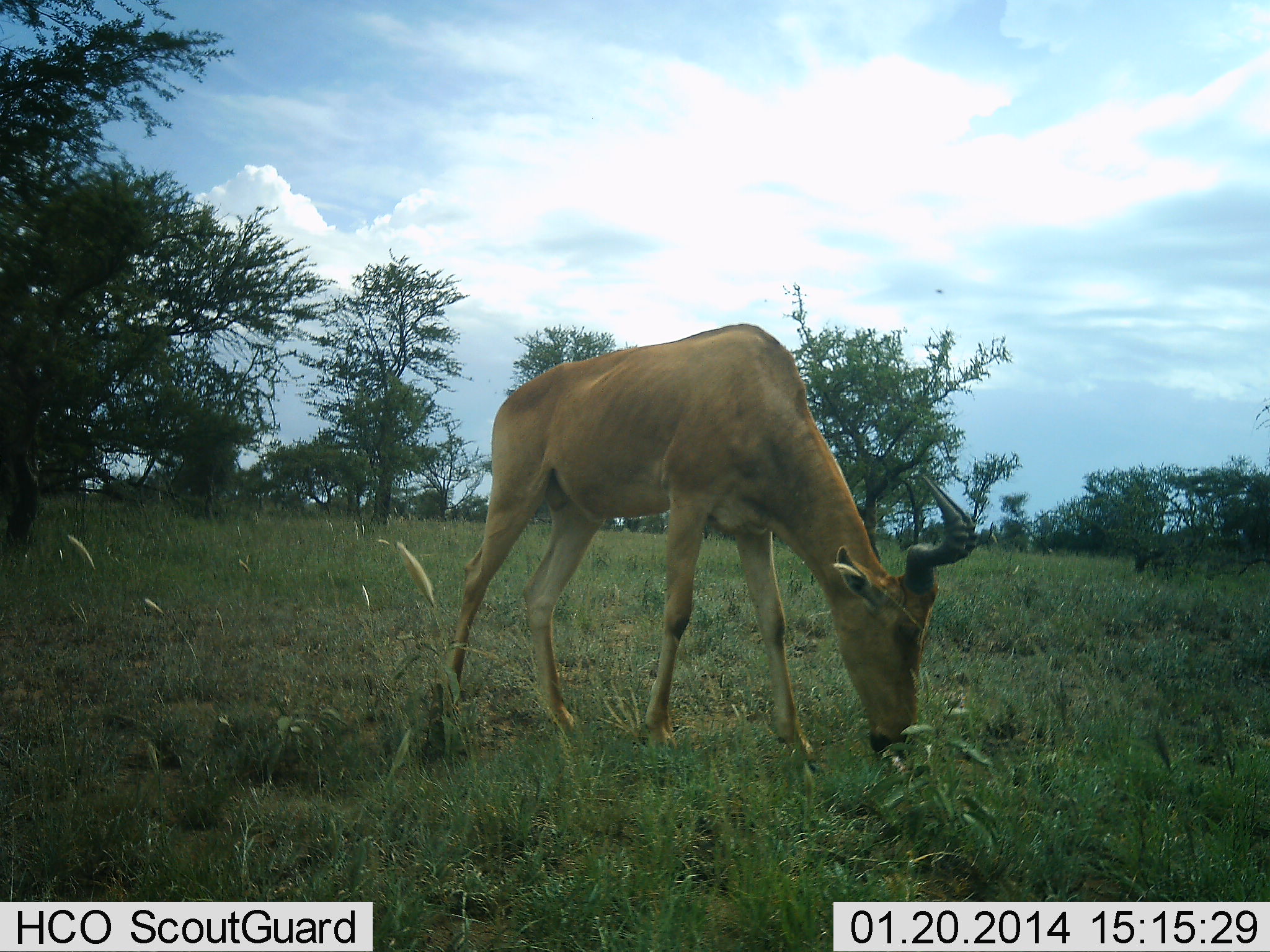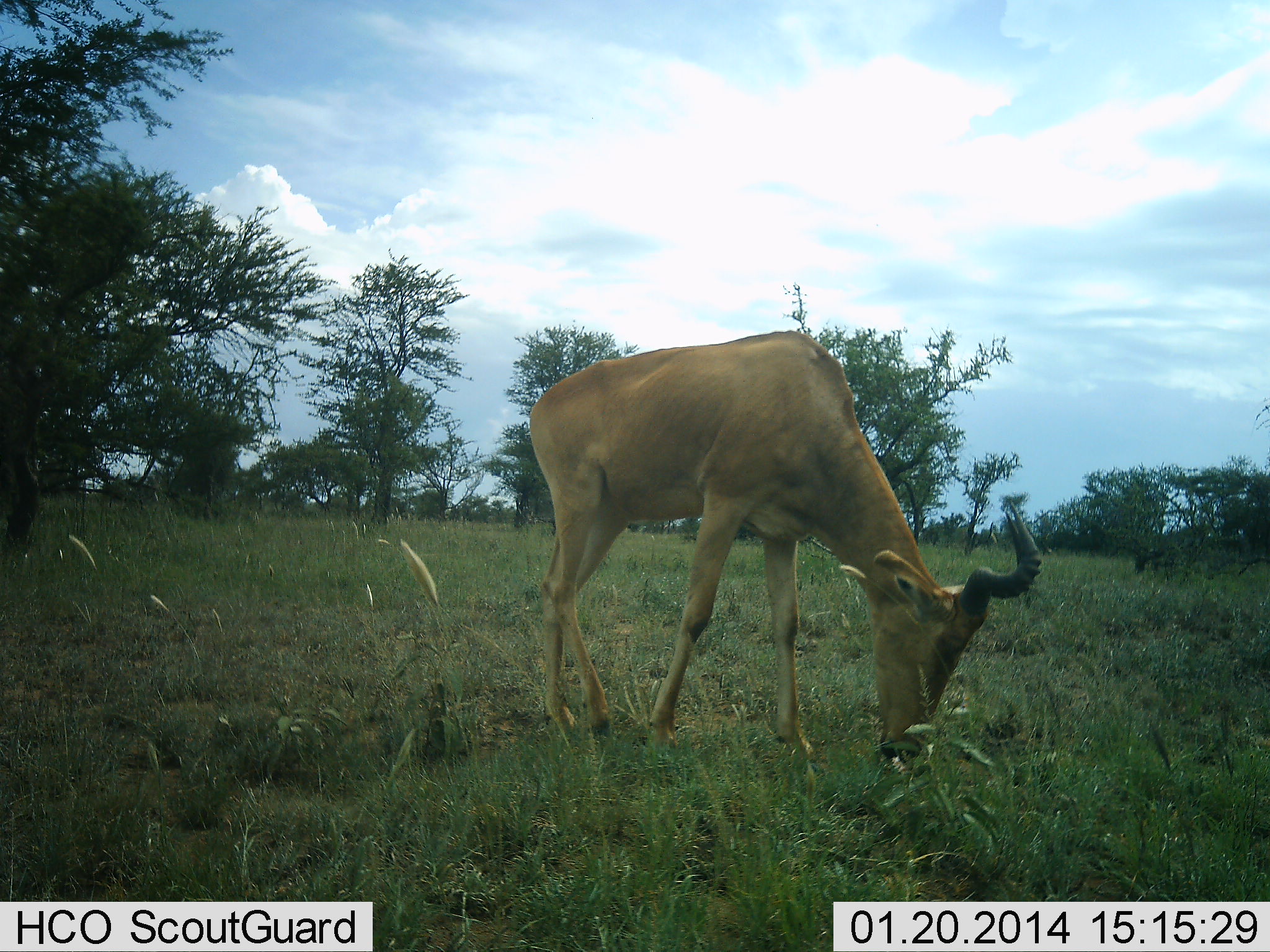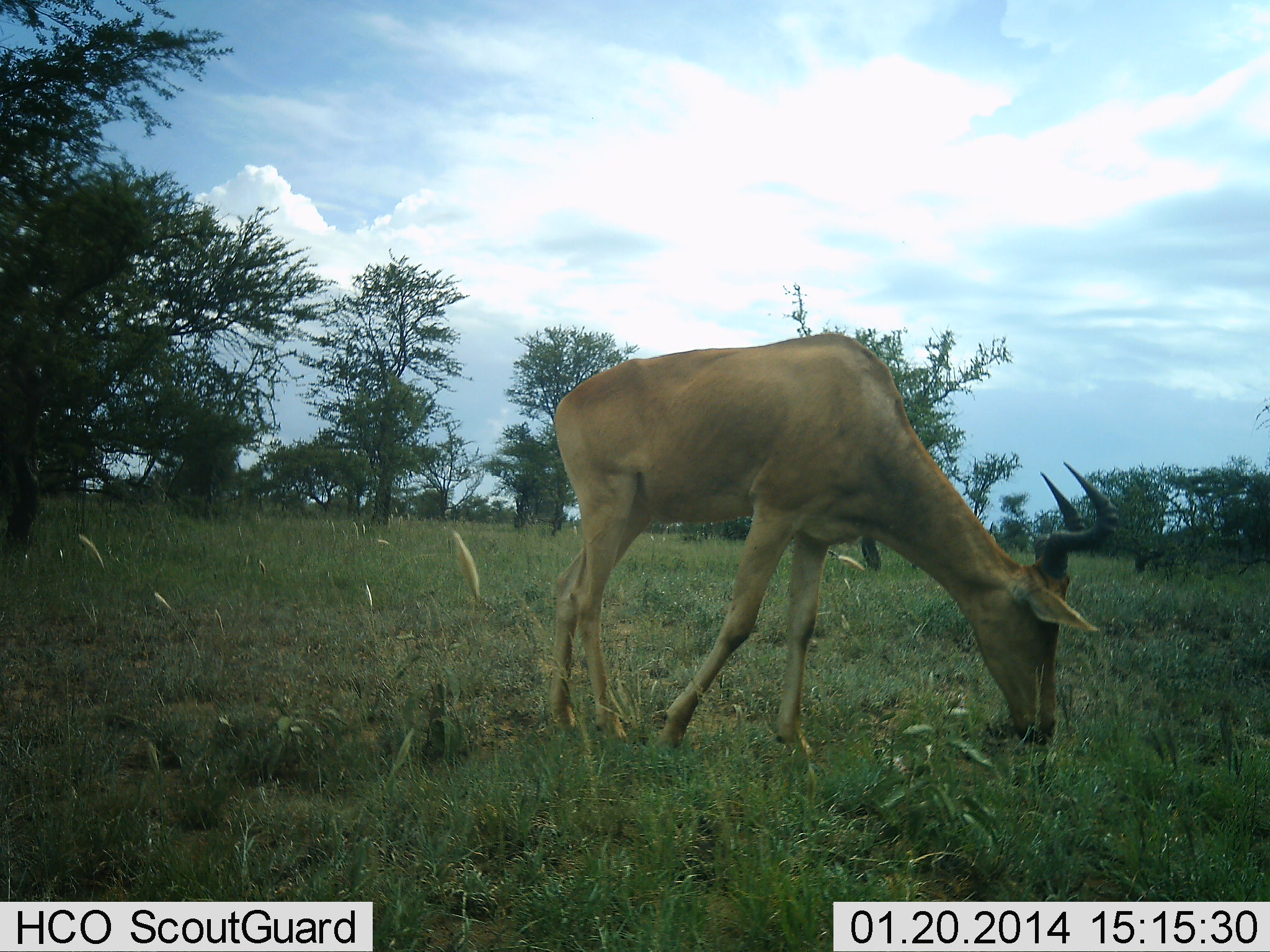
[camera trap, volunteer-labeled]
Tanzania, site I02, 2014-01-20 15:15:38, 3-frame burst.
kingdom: Animalia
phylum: Chordata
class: Mammalia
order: Artiodactyla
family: Bovidae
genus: Alcelaphus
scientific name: Alcelaphus buselaphus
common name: hartebeest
Hartebeest (Alcelaphus buselaphus), count 1. Behavior (volunteer vote fractions): standing 0%, resting 0%, moving 0%, interacting 0%. Young present (vote fraction): 0%. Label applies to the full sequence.